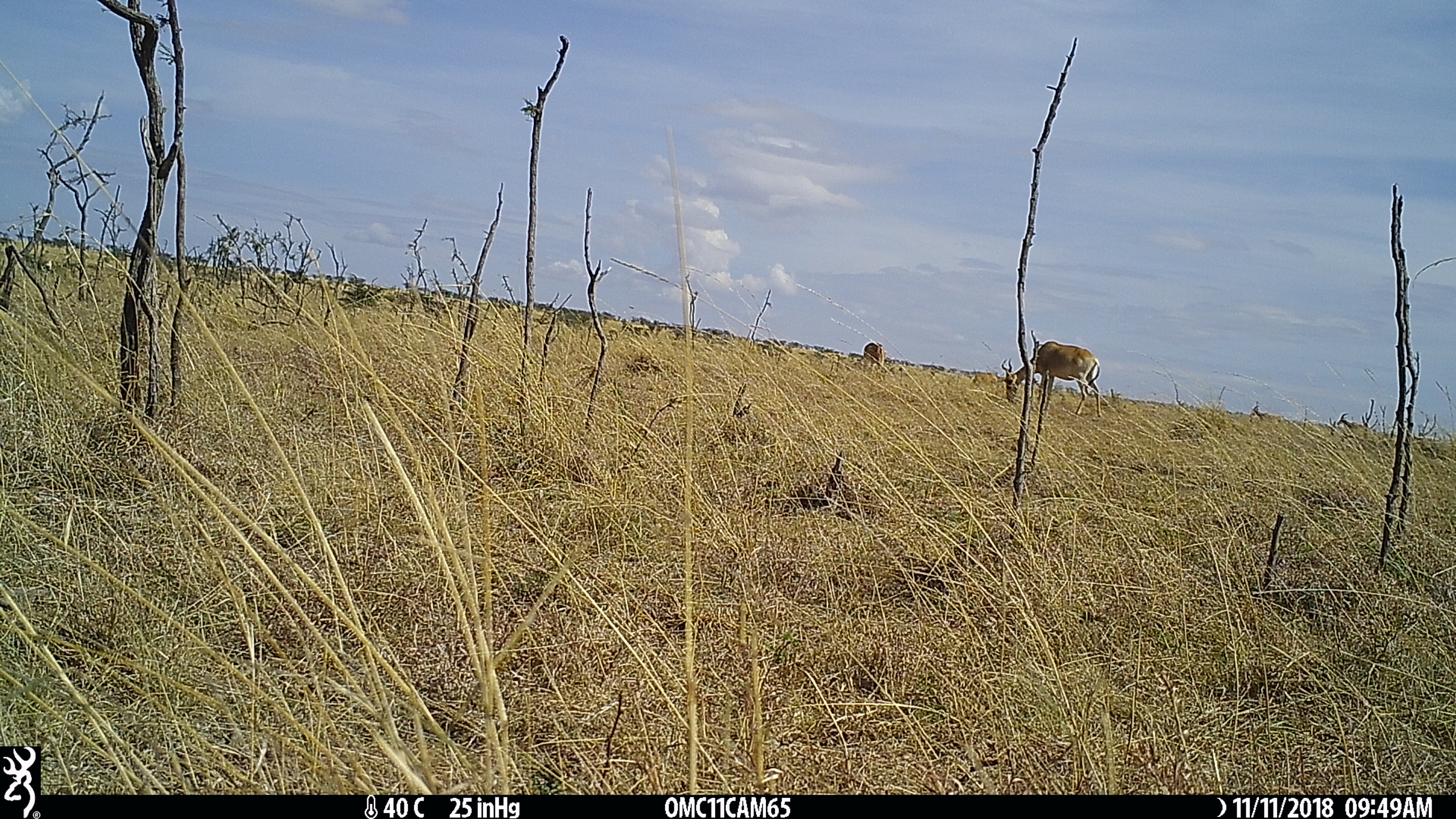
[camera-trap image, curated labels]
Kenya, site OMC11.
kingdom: Animalia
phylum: Chordata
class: Mammalia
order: Artiodactyla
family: Bovidae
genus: Alcelaphus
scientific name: Alcelaphus buselaphus cokii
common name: coke's hartebeest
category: hartebeest cokes